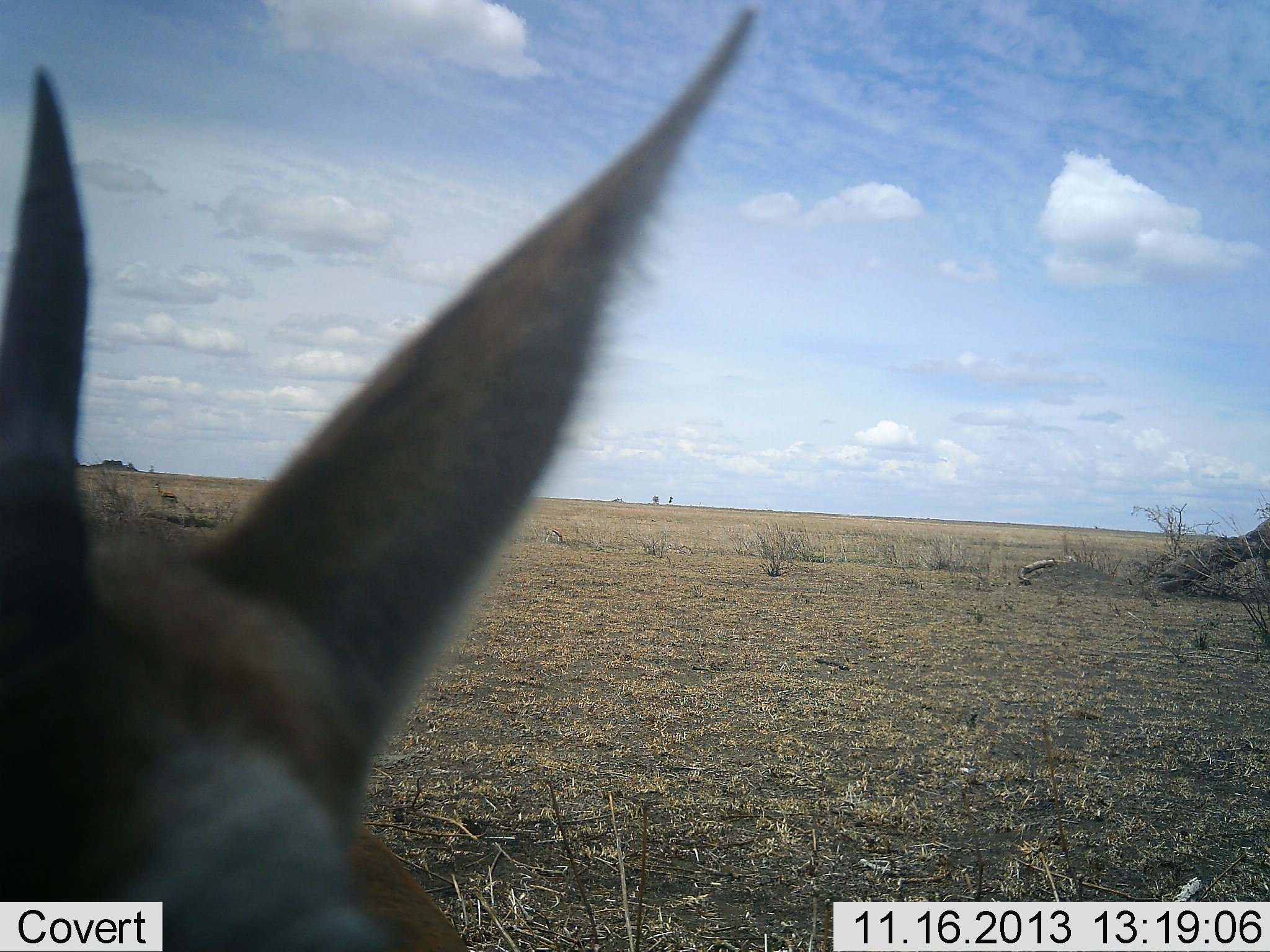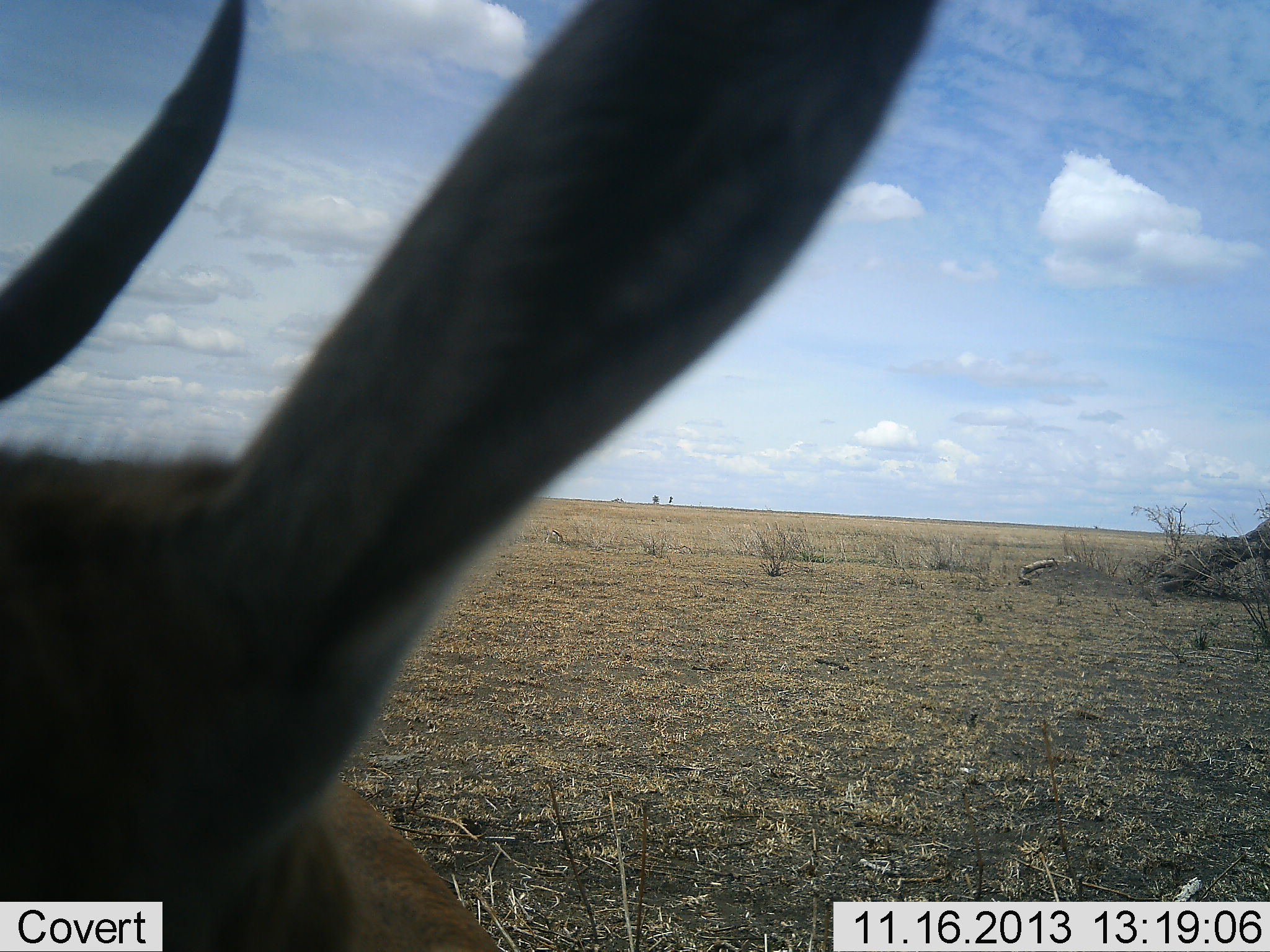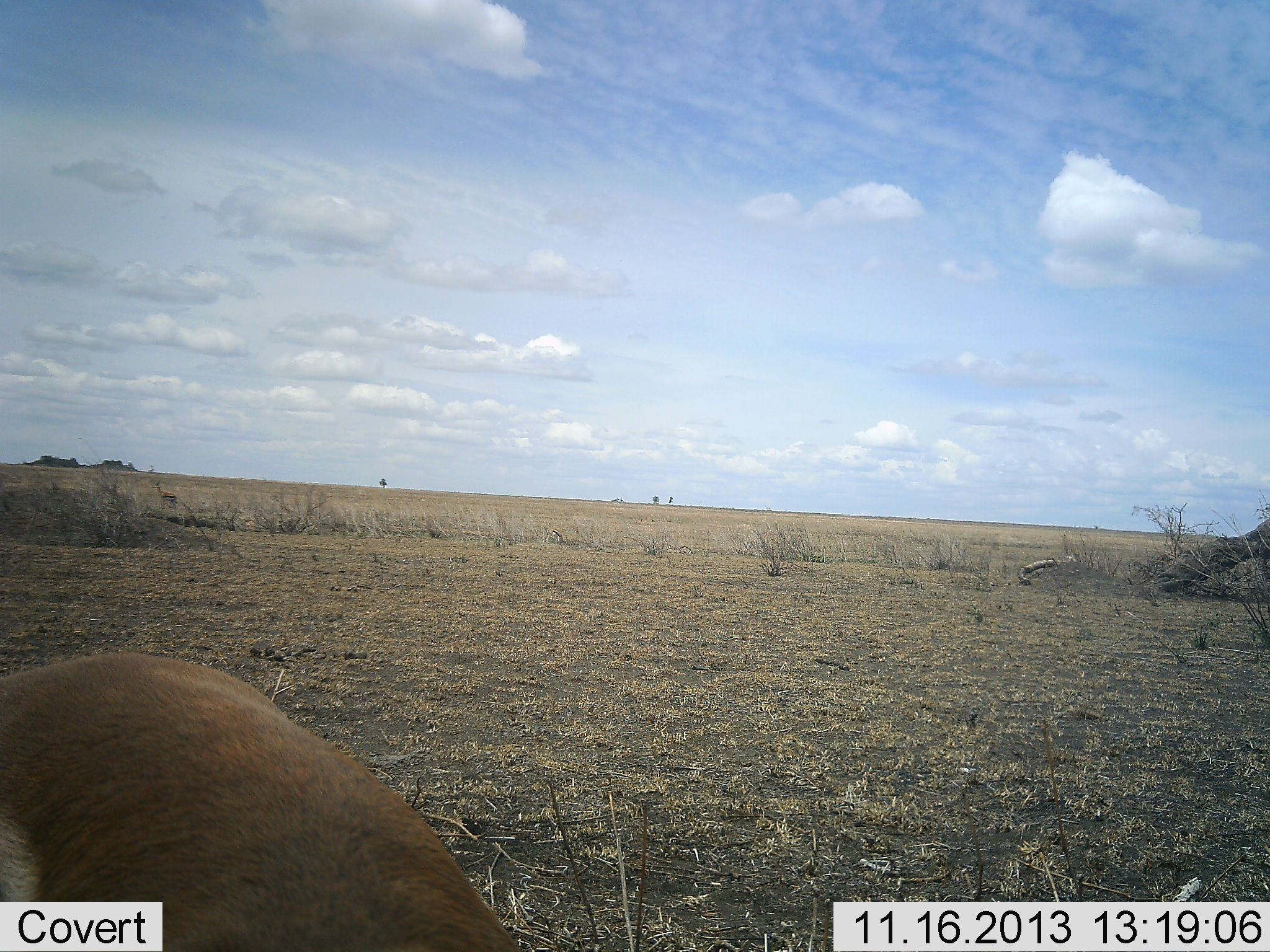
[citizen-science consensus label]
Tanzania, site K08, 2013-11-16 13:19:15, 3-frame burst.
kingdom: Animalia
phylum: Chordata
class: Mammalia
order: Artiodactyla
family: Bovidae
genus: Eudorcas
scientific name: Eudorcas thomsonii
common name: thomson's gazelle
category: gazellethomsons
Gazellethomsons (thomson's gazelle) (Eudorcas thomsonii), count 1. Behavior (volunteer vote fractions): standing 80%, resting 0%, moving 10%, interacting 10%. Young present (vote fraction): 0%. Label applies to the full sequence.